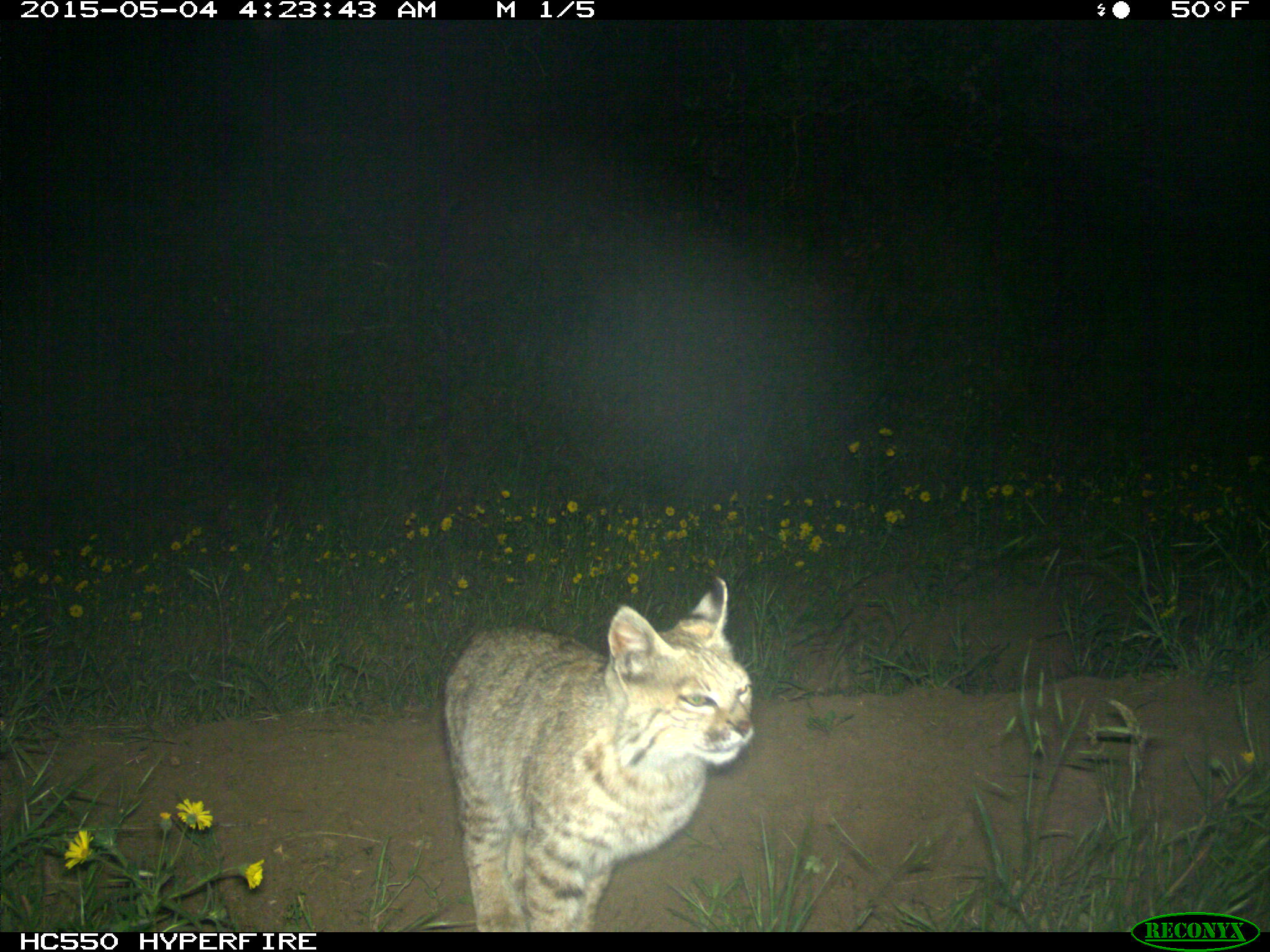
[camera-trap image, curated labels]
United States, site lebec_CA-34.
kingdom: Animalia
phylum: Chordata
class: Mammalia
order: Carnivora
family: Felidae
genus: Lynx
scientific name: Lynx rufus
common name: bobcat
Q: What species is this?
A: Lynx rufus (bobcat).